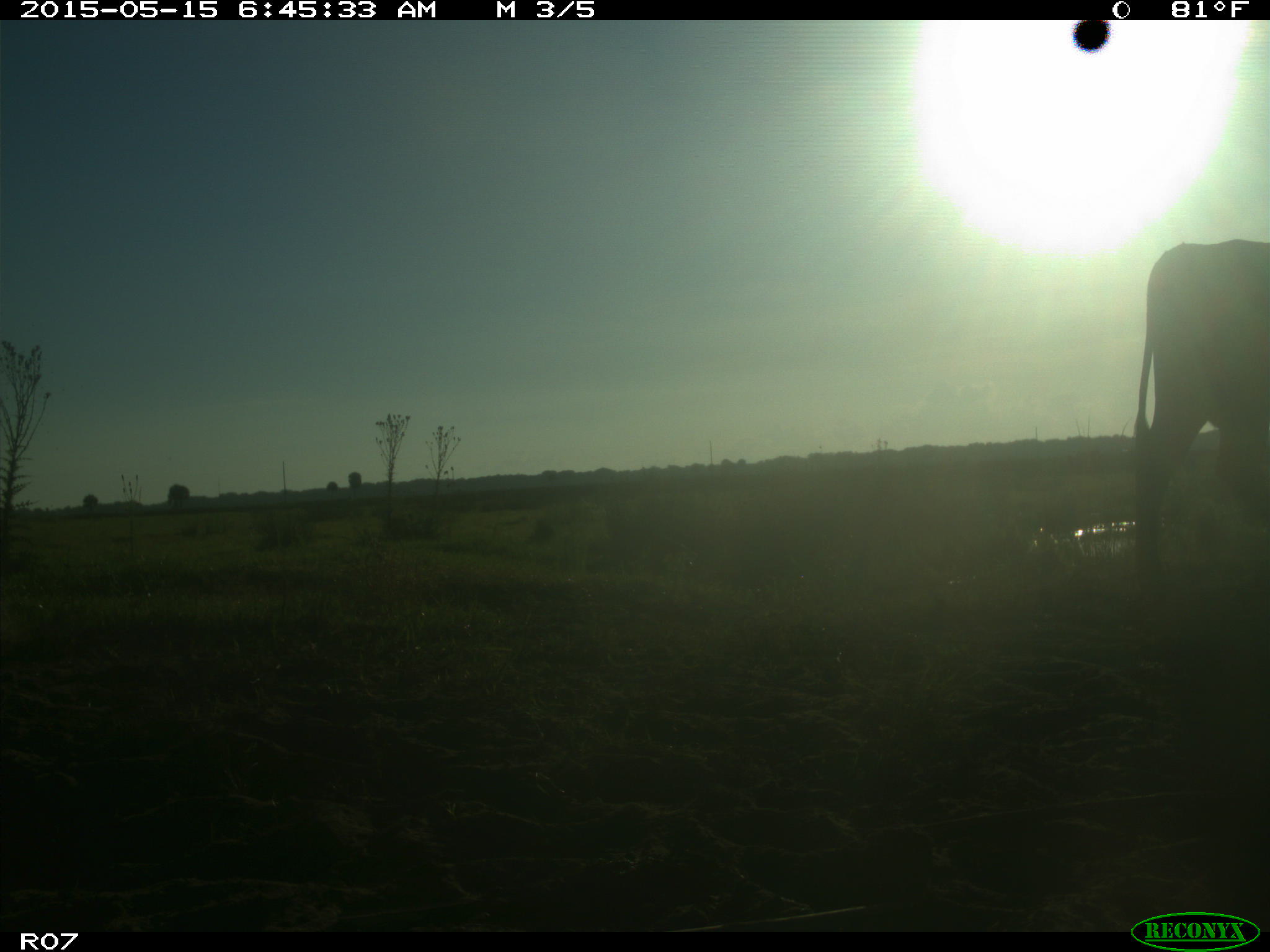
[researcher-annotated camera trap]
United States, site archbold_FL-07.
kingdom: Animalia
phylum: Chordata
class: Mammalia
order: Artiodactyla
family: Bovidae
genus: Bos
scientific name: Bos taurus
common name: domestic cow